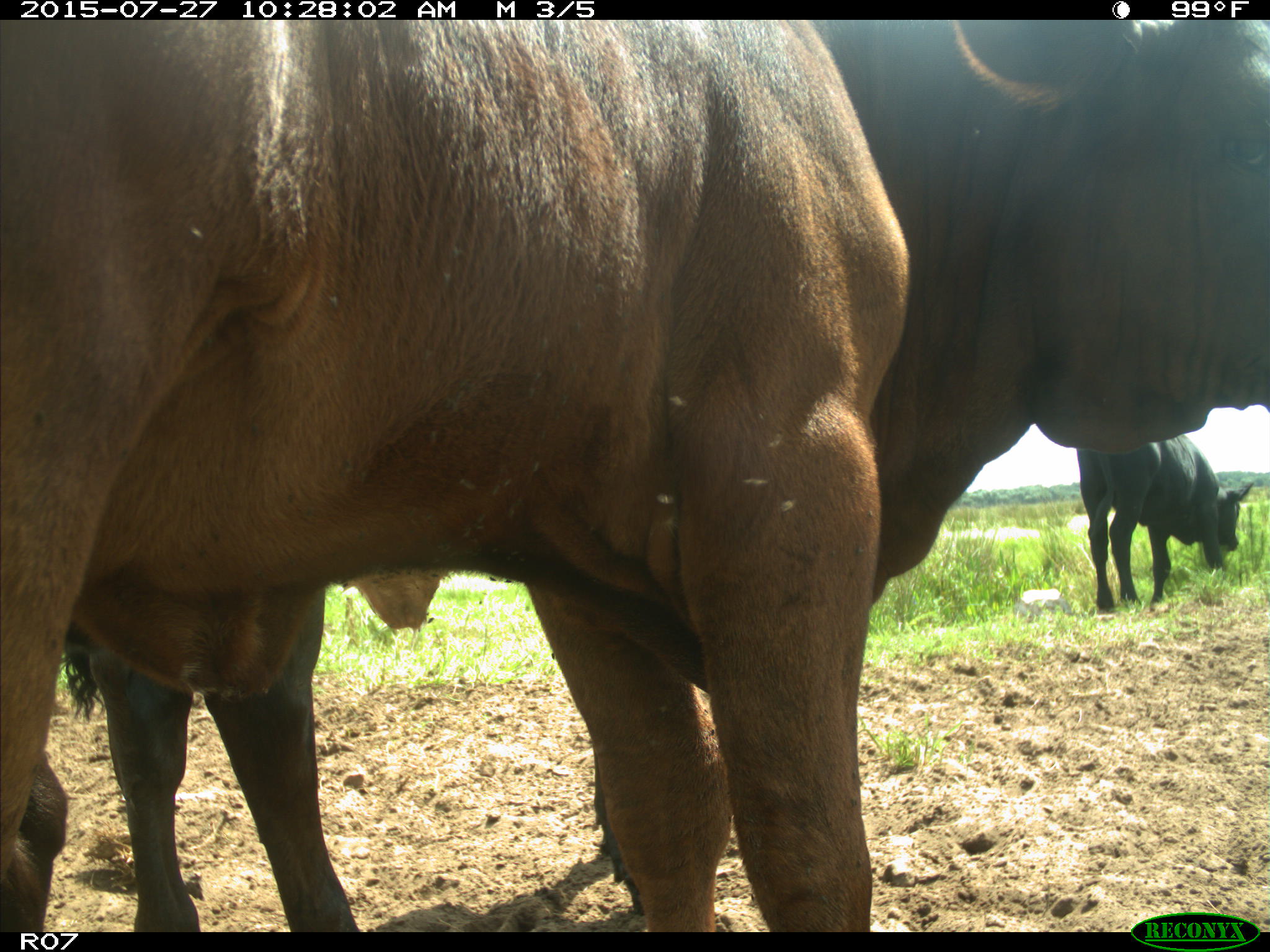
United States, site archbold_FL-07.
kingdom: Animalia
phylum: Chordata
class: Mammalia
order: Artiodactyla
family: Bovidae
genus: Bos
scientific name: Bos taurus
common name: domestic cow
Bos taurus (domestic cow).